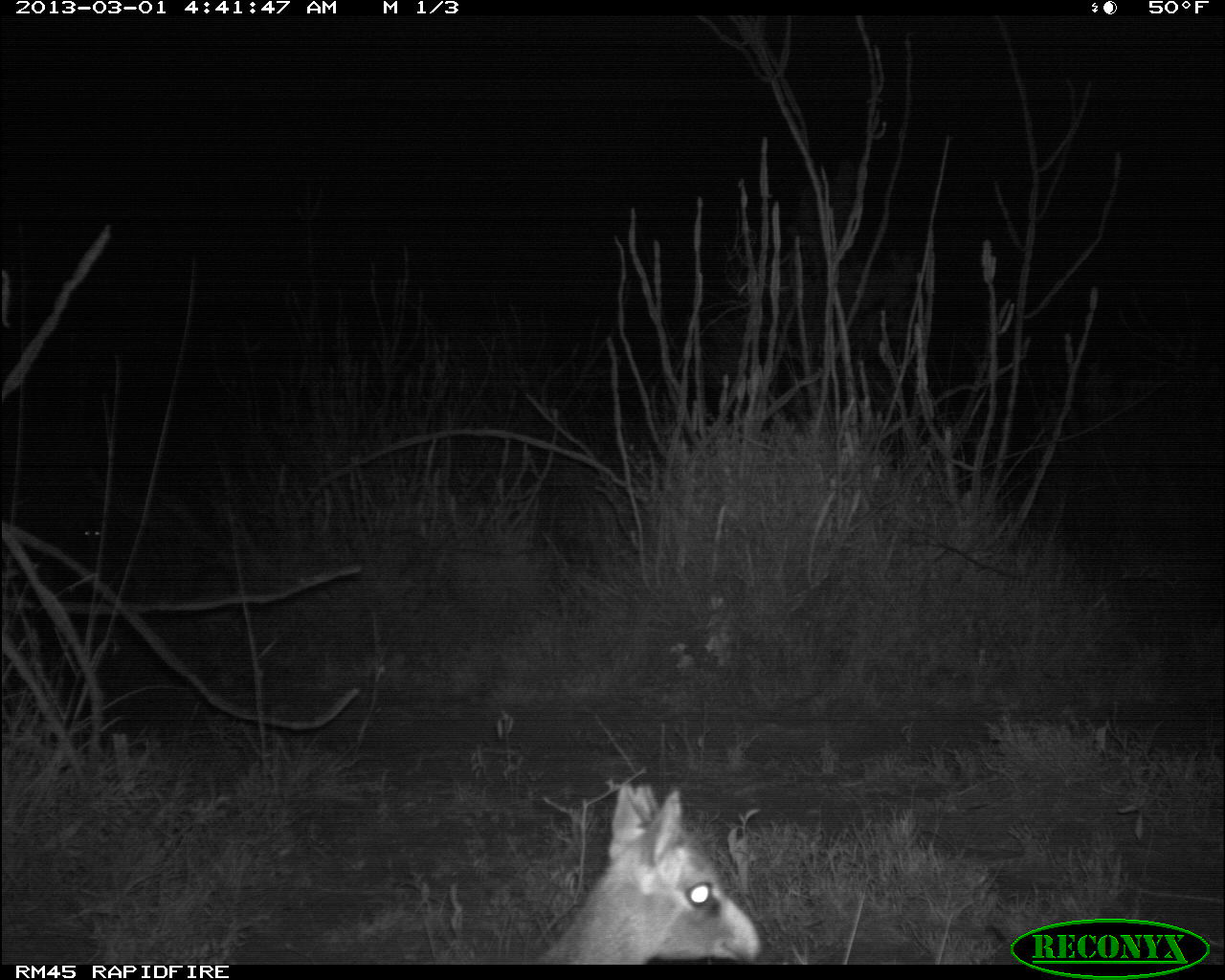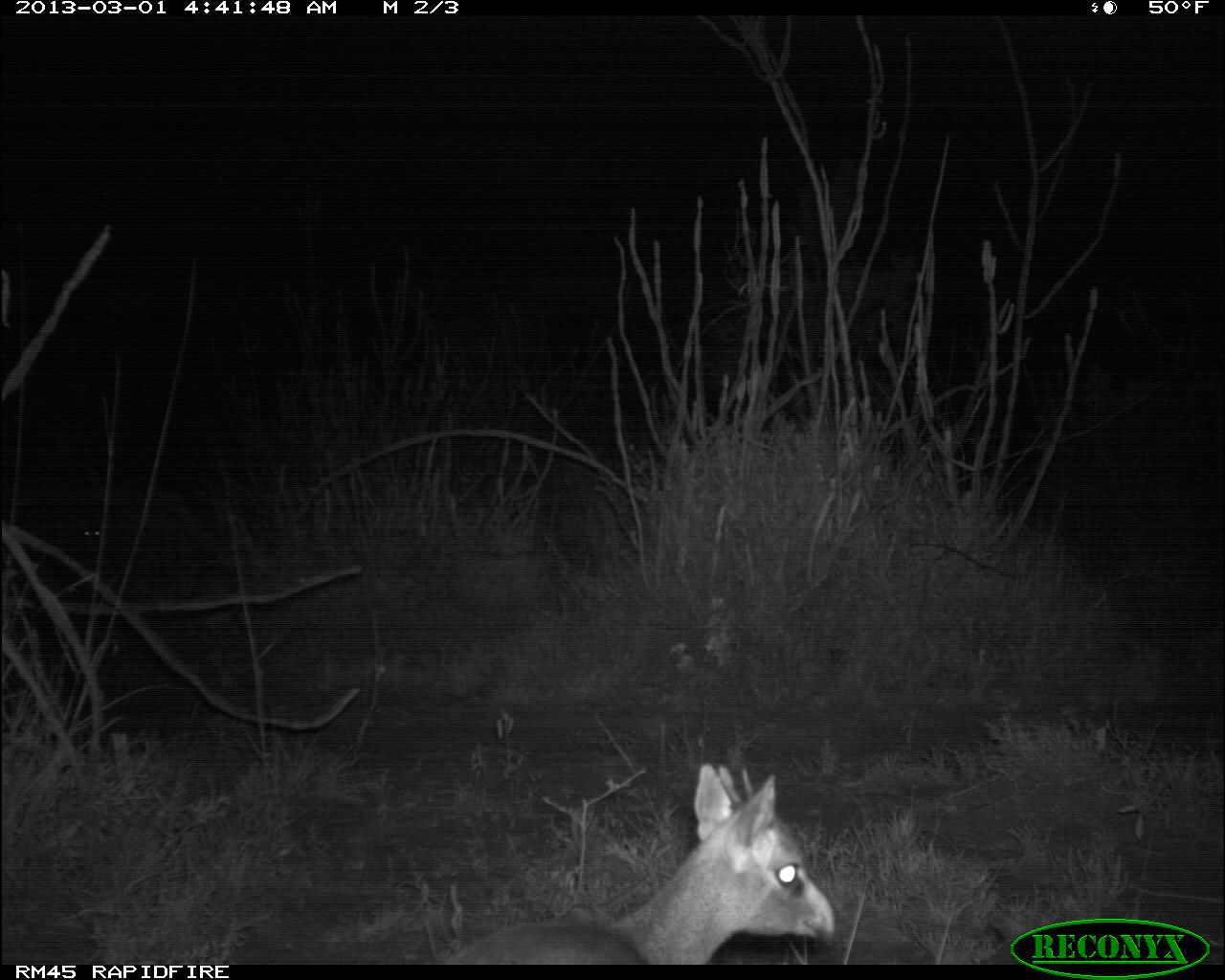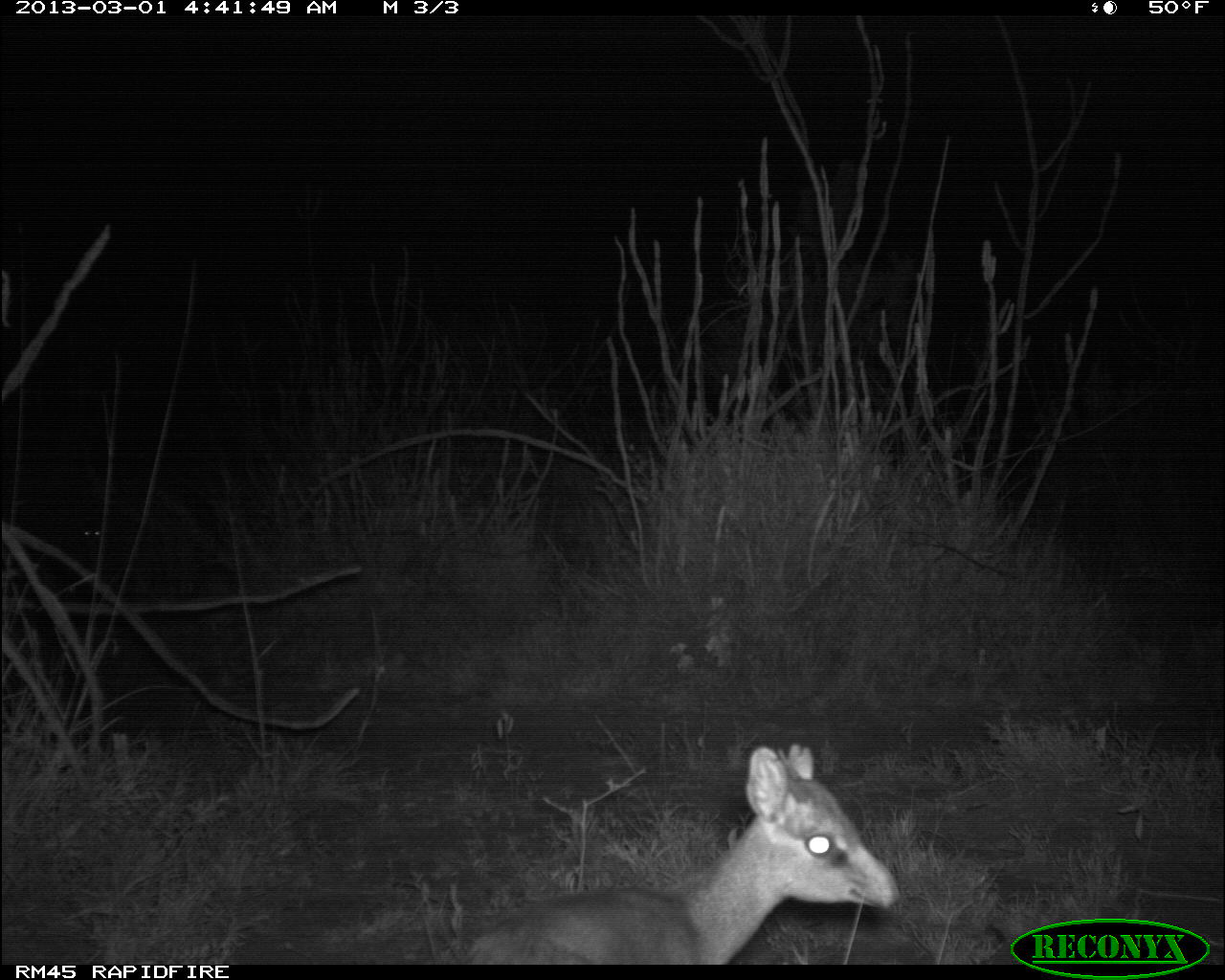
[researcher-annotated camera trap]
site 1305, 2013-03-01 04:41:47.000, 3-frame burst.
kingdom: Animalia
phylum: Chordata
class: Mammalia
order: Artiodactyla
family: Bovidae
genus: Madoqua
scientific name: Madoqua guentheri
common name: günther's dik-dik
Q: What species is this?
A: Madoqua guentheri (günther's dik-dik).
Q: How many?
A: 1.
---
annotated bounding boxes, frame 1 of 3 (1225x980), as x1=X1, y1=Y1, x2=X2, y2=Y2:
madoqua guentheri: x1=530, y1=778, x2=763, y2=965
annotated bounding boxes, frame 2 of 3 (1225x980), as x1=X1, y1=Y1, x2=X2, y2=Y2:
madoqua guentheri: x1=441, y1=759, x2=835, y2=966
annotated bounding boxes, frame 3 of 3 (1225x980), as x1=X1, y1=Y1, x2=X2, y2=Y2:
madoqua guentheri: x1=457, y1=741, x2=899, y2=965